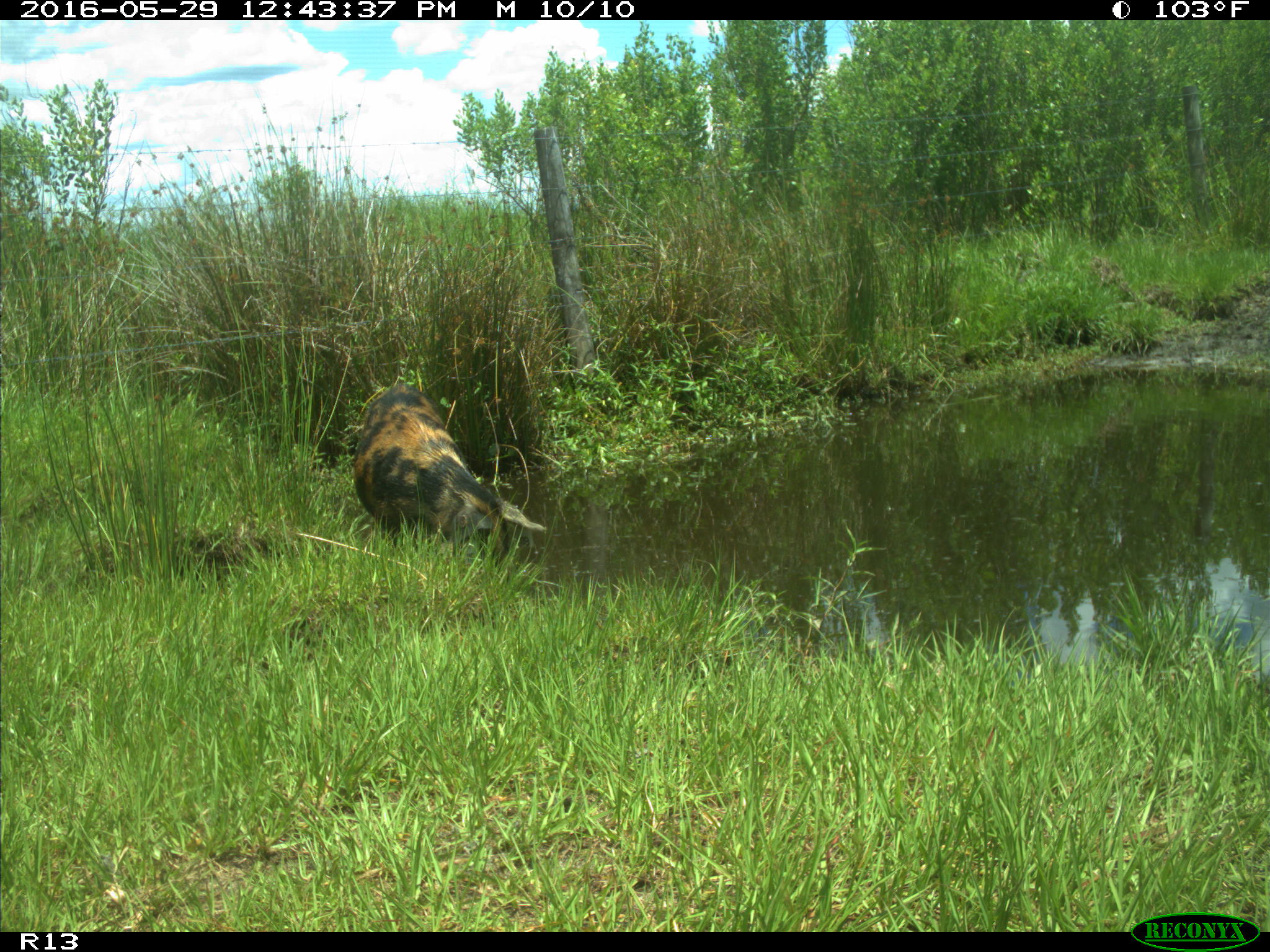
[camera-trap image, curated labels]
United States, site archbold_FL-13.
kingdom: Animalia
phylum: Chordata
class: Mammalia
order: Artiodactyla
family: Suidae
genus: Sus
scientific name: Sus scrofa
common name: wild boar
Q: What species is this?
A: Sus scrofa (wild boar).